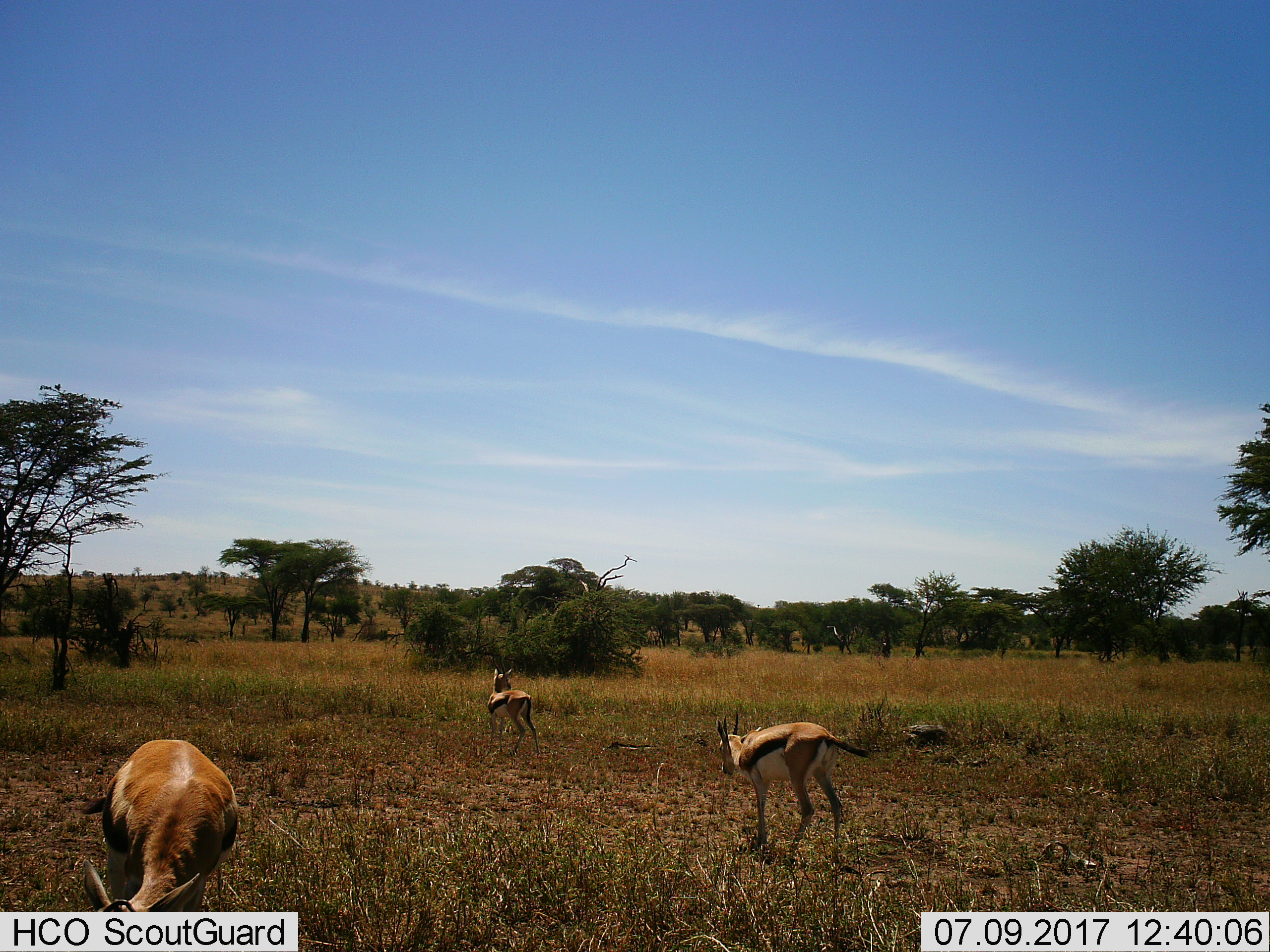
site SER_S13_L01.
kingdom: Animalia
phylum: Chordata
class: Mammalia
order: Artiodactyla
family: Bovidae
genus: Eudorcas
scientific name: Eudorcas thomsonii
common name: thomson's gazelle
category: gazellethomsons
Gazellethomsons (thomson's gazelle) (Eudorcas thomsonii), count 3. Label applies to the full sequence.